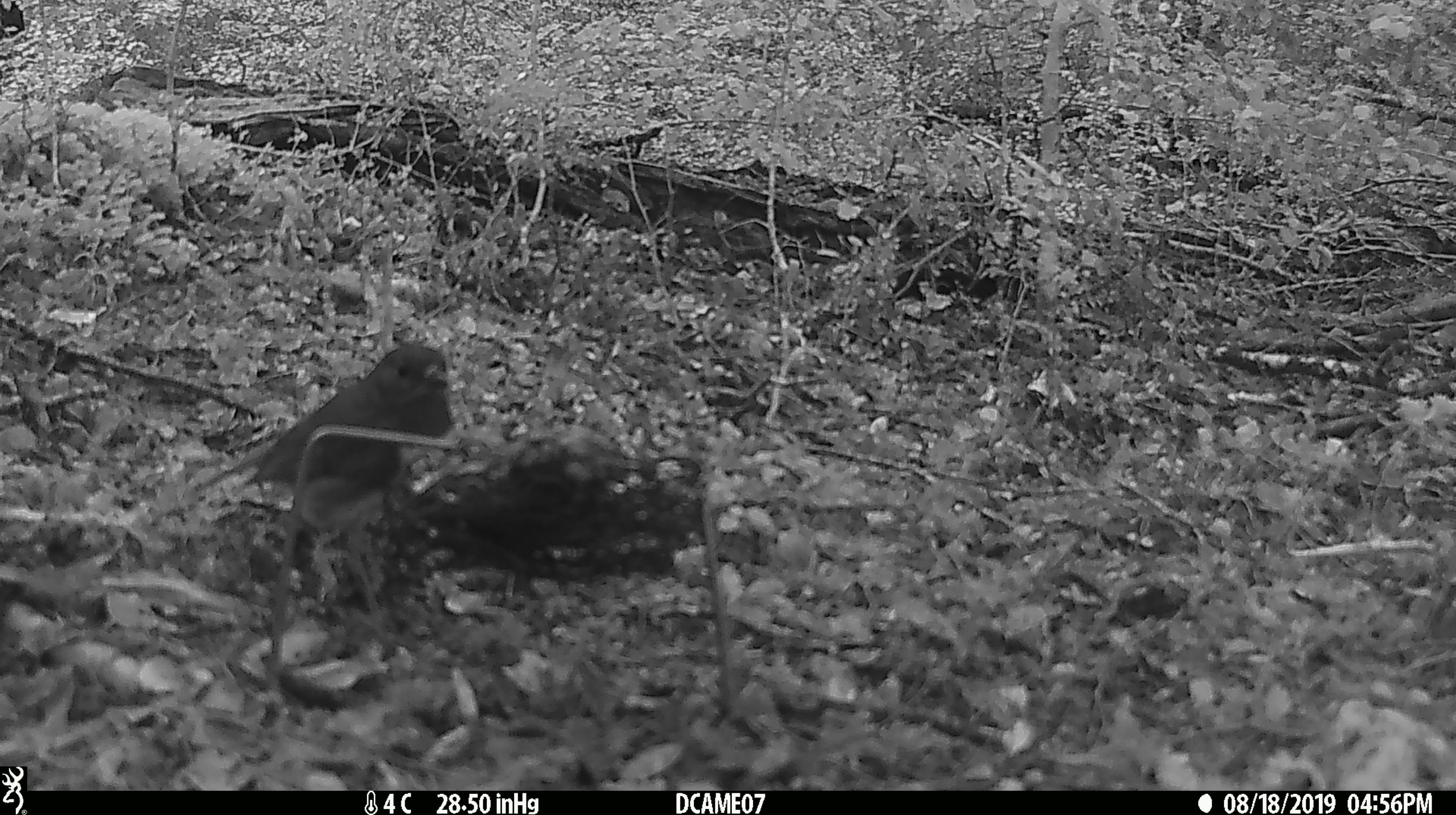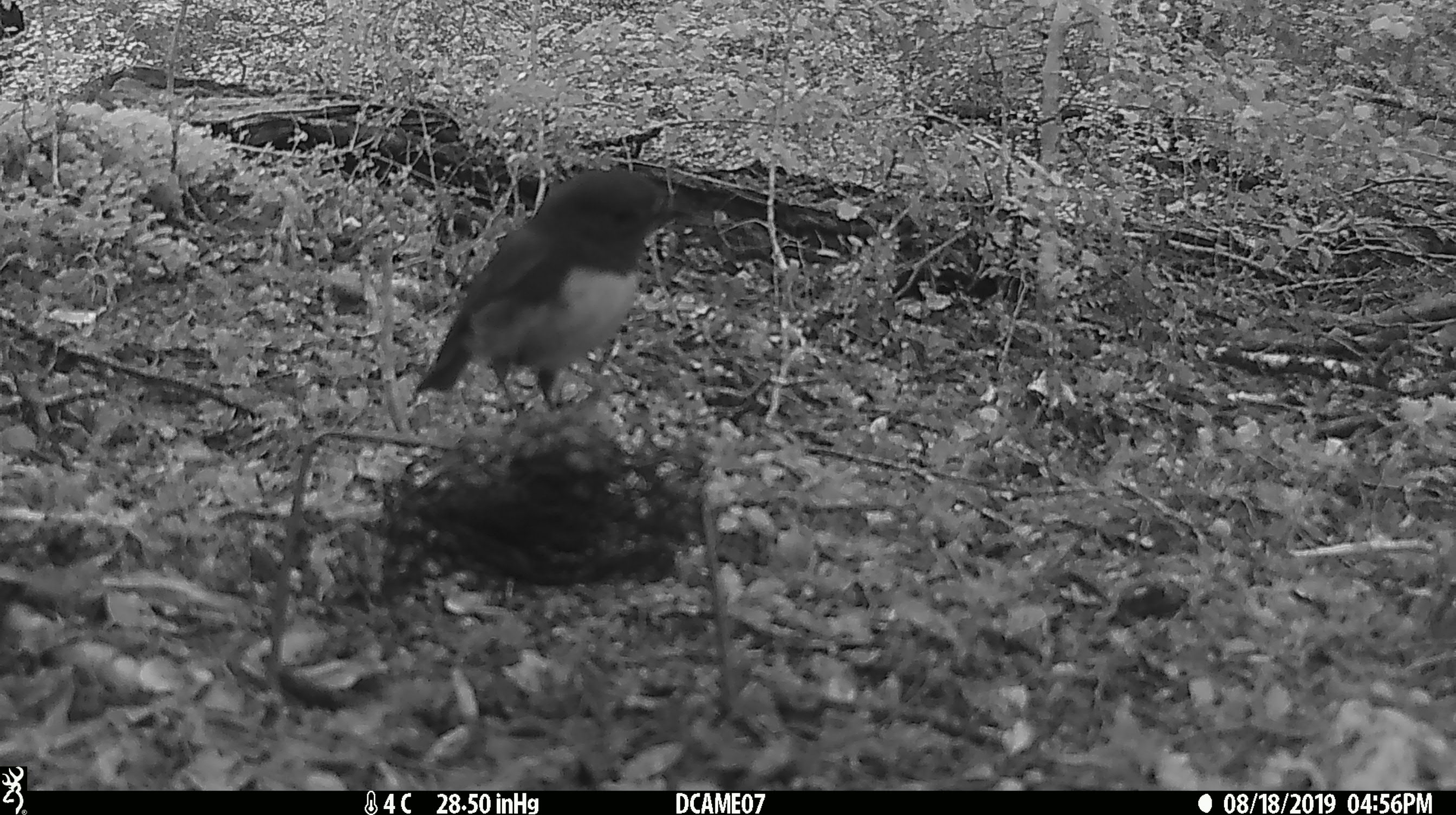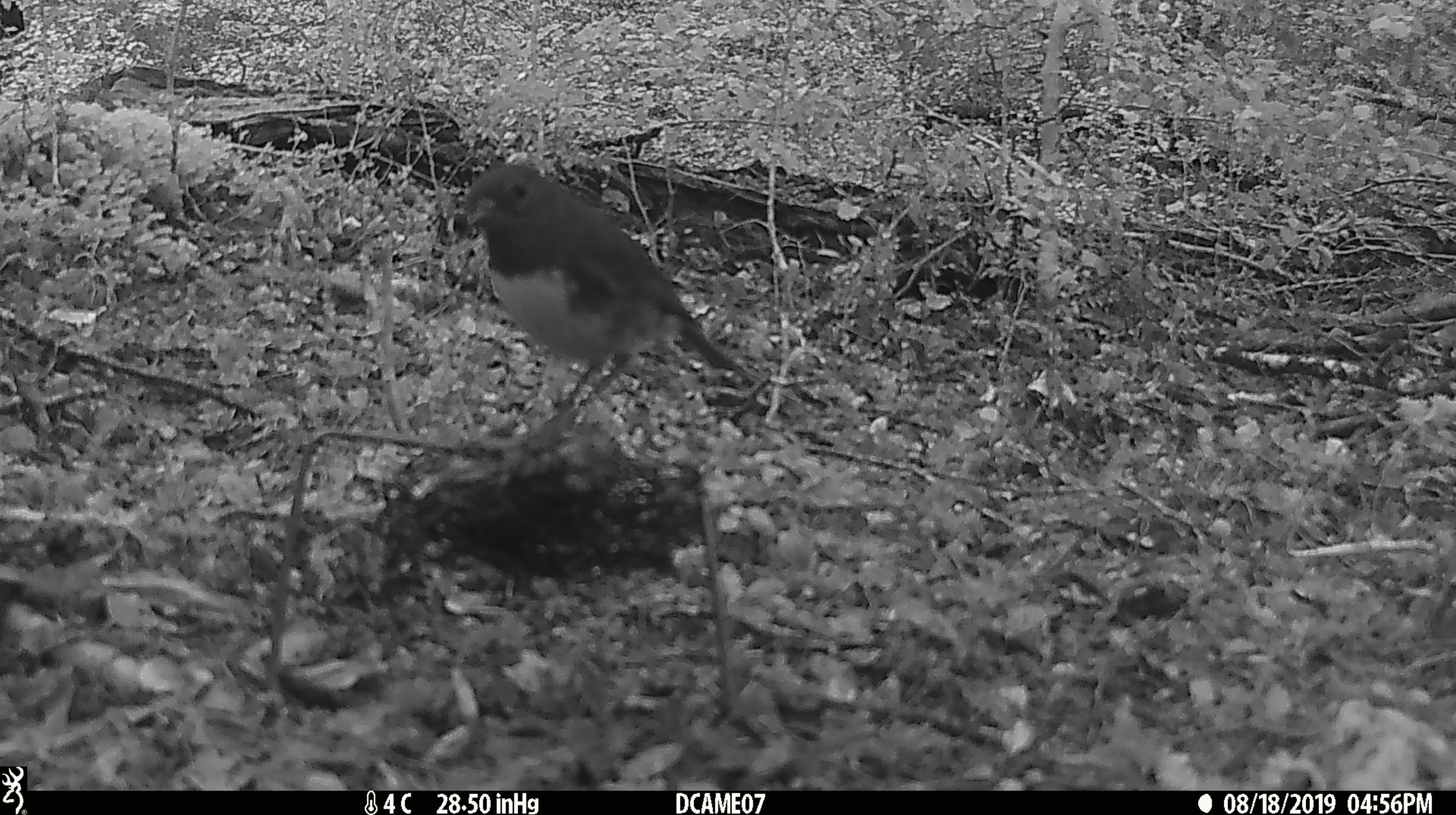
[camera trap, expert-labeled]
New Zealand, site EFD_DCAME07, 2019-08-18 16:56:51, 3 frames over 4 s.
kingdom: Animalia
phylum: Chordata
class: Aves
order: Passeriformes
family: Petroicidae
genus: Petroica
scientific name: Petroica australis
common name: new zealand robin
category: robin